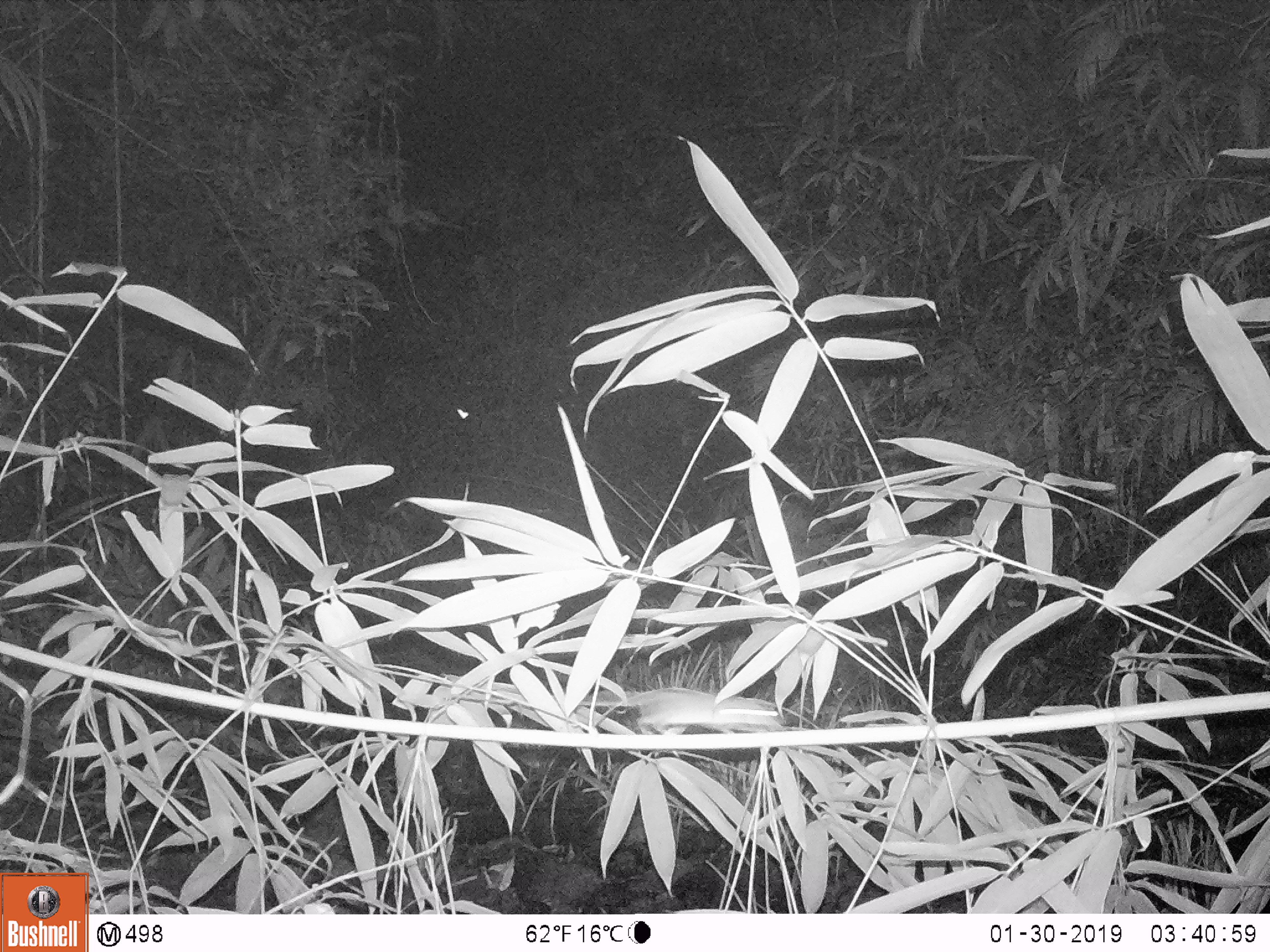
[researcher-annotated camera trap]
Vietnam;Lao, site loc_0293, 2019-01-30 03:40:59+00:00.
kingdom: Animalia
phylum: Chordata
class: Mammalia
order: Rodentia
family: Muridae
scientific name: Muridae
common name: old-world mice and rats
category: unidentified murid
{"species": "unidentified murid (old-world mice and rats) (Muridae)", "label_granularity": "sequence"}